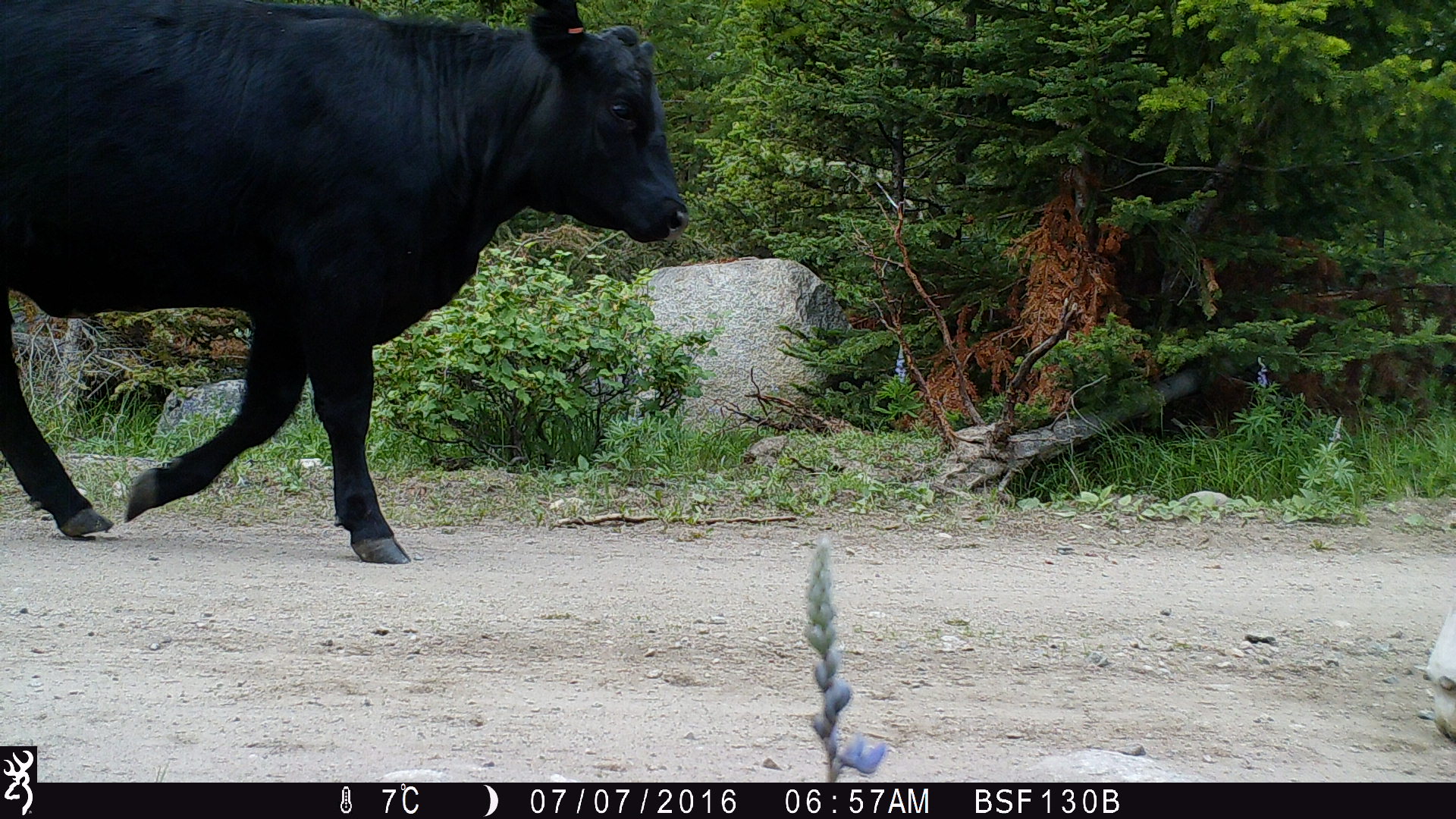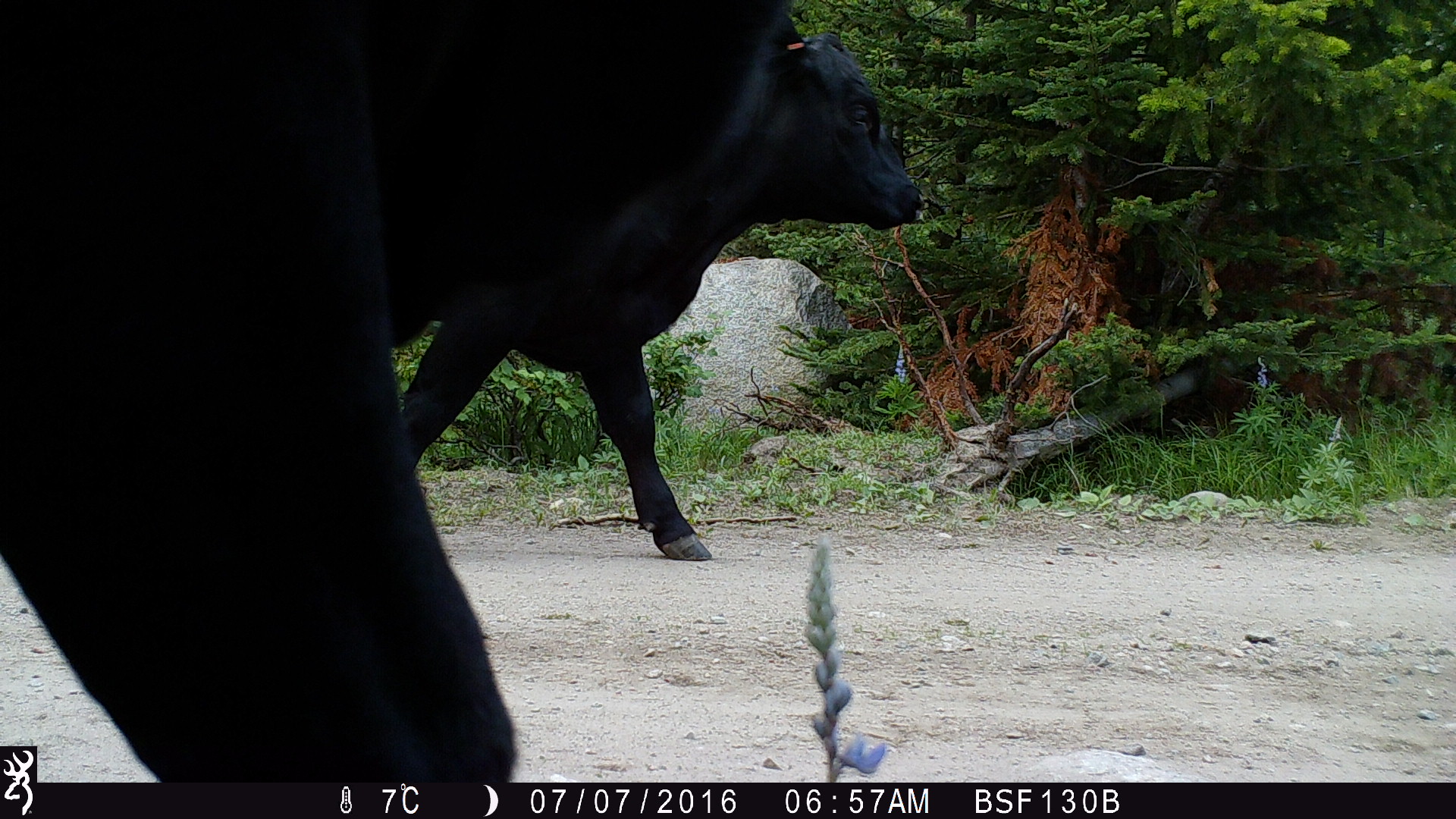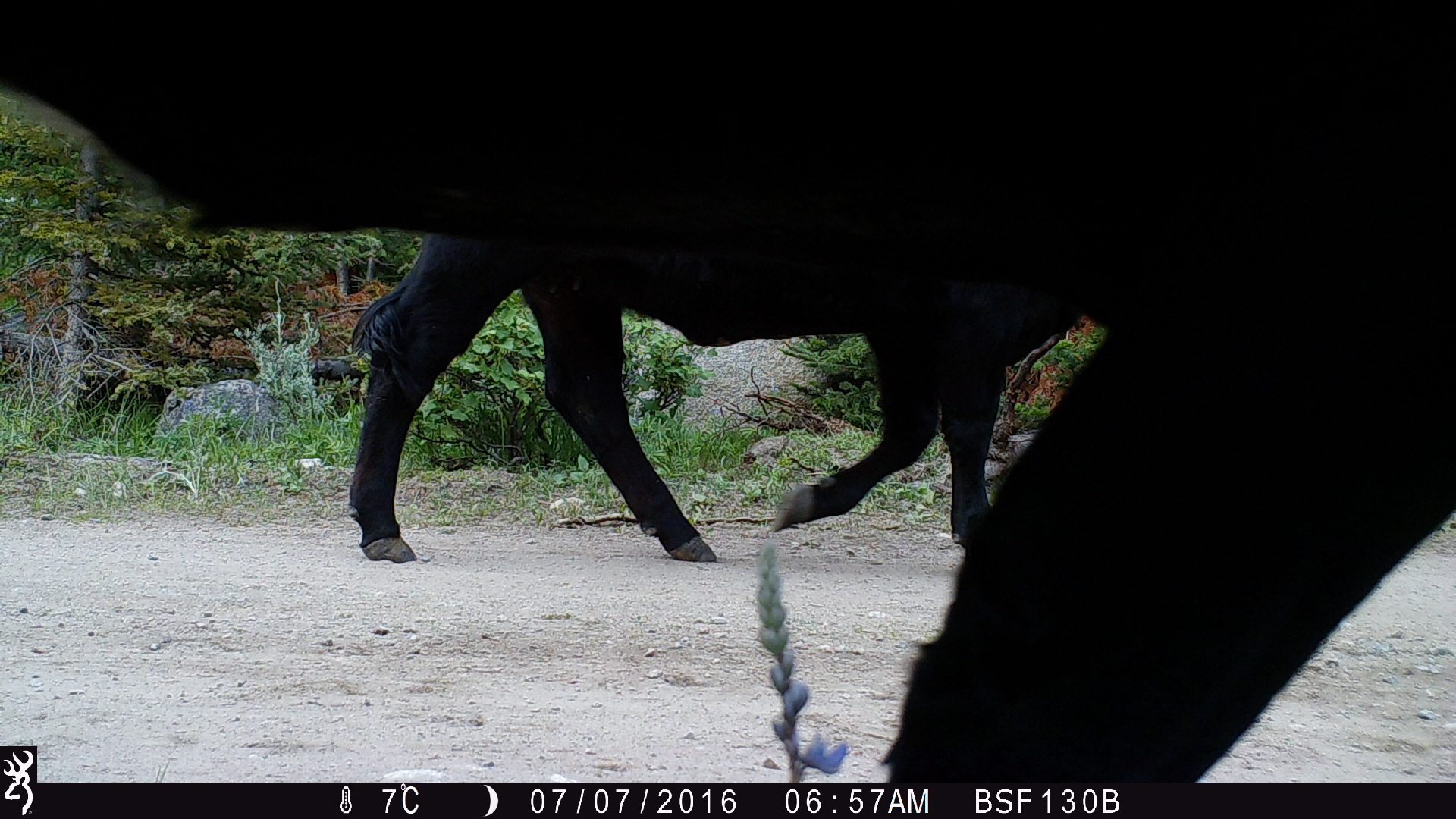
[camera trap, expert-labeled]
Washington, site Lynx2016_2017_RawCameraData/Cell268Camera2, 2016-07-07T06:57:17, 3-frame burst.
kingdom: Animalia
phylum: Chordata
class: Mammalia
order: Artiodactyla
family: Bovidae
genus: Bos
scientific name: Bos taurus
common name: domestic cattle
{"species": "domestic cattle (Bos taurus)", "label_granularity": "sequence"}